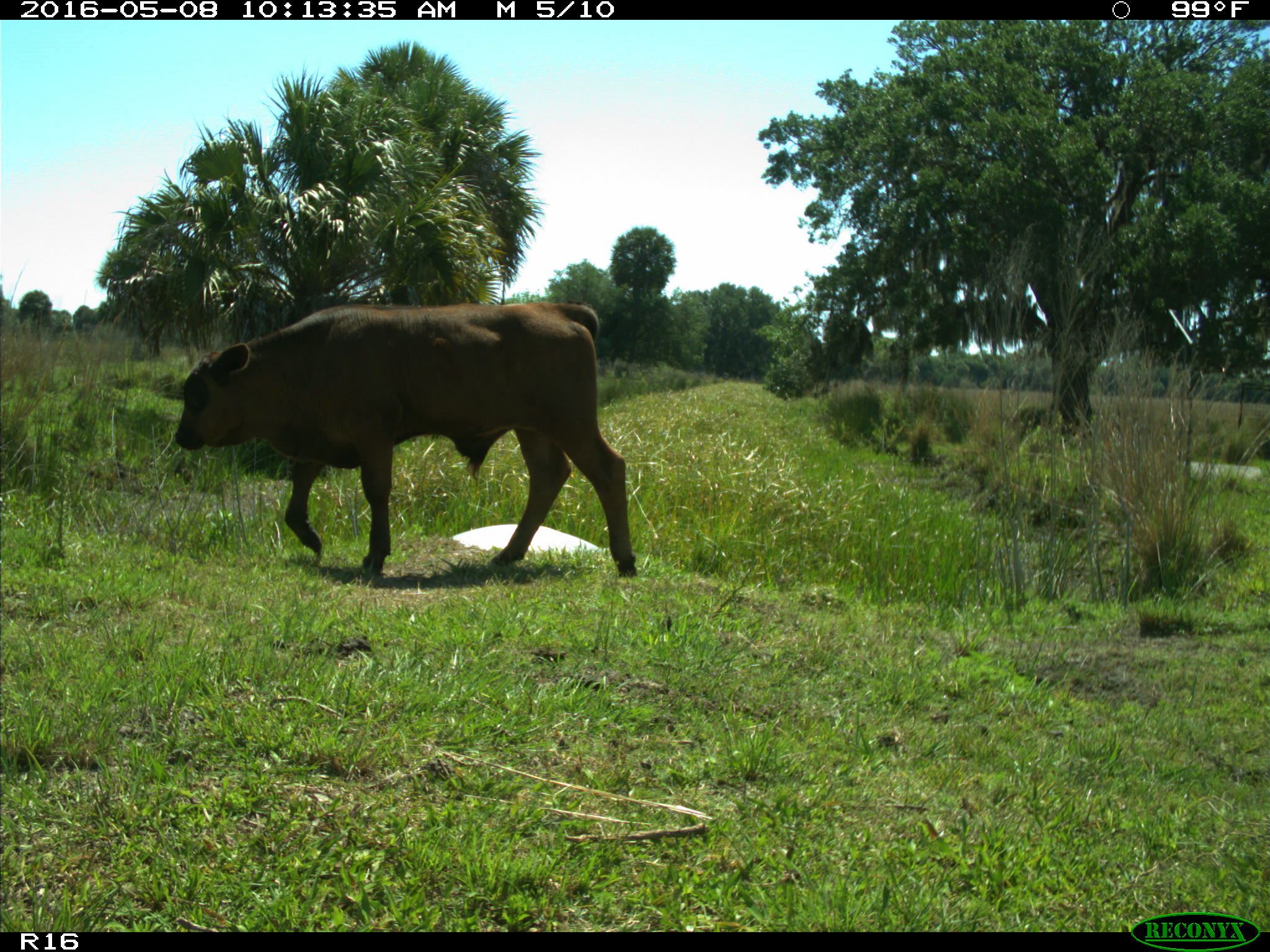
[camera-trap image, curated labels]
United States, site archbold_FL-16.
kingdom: Animalia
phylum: Chordata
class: Mammalia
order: Artiodactyla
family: Bovidae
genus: Bos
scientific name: Bos taurus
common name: domestic cow